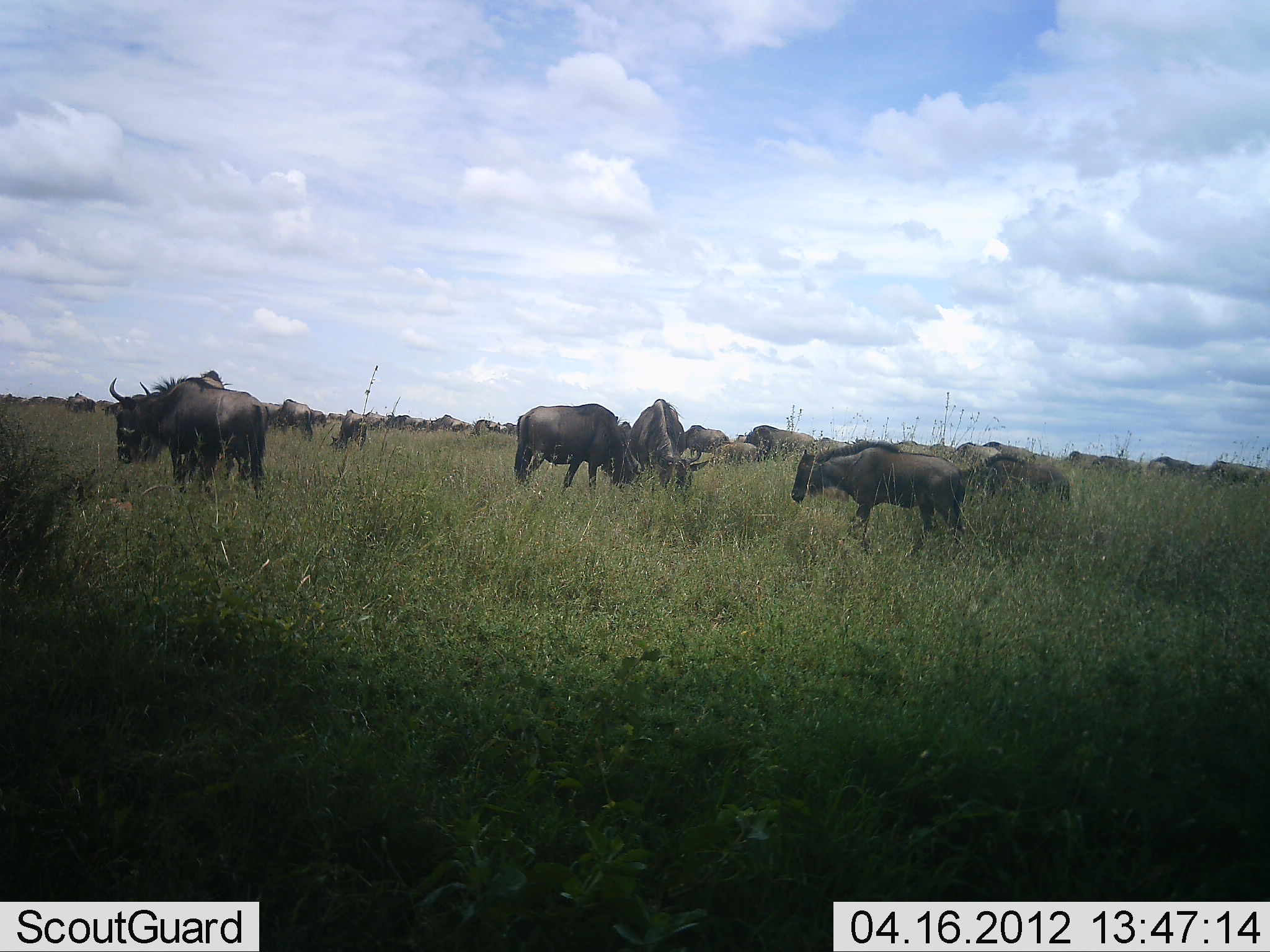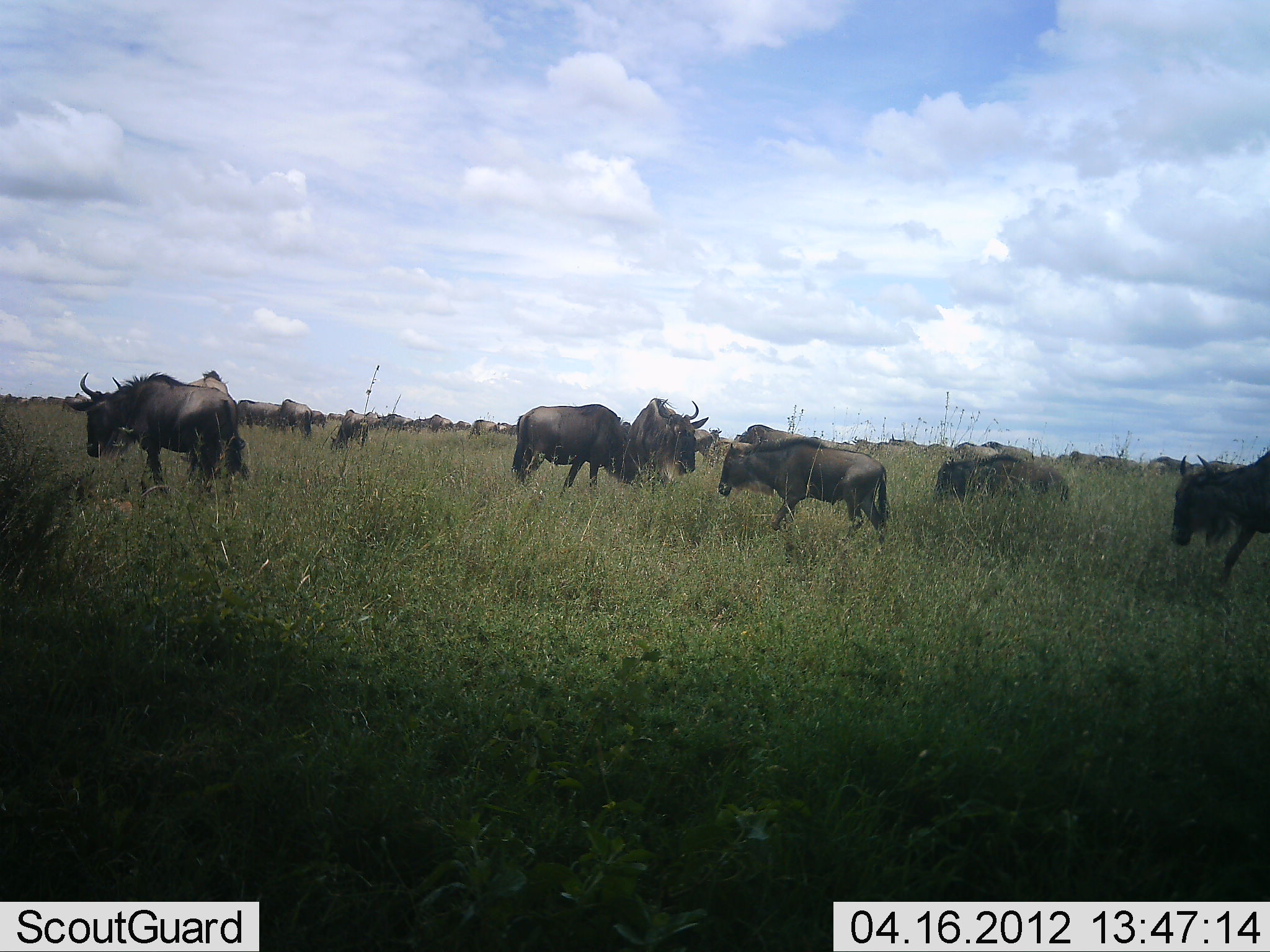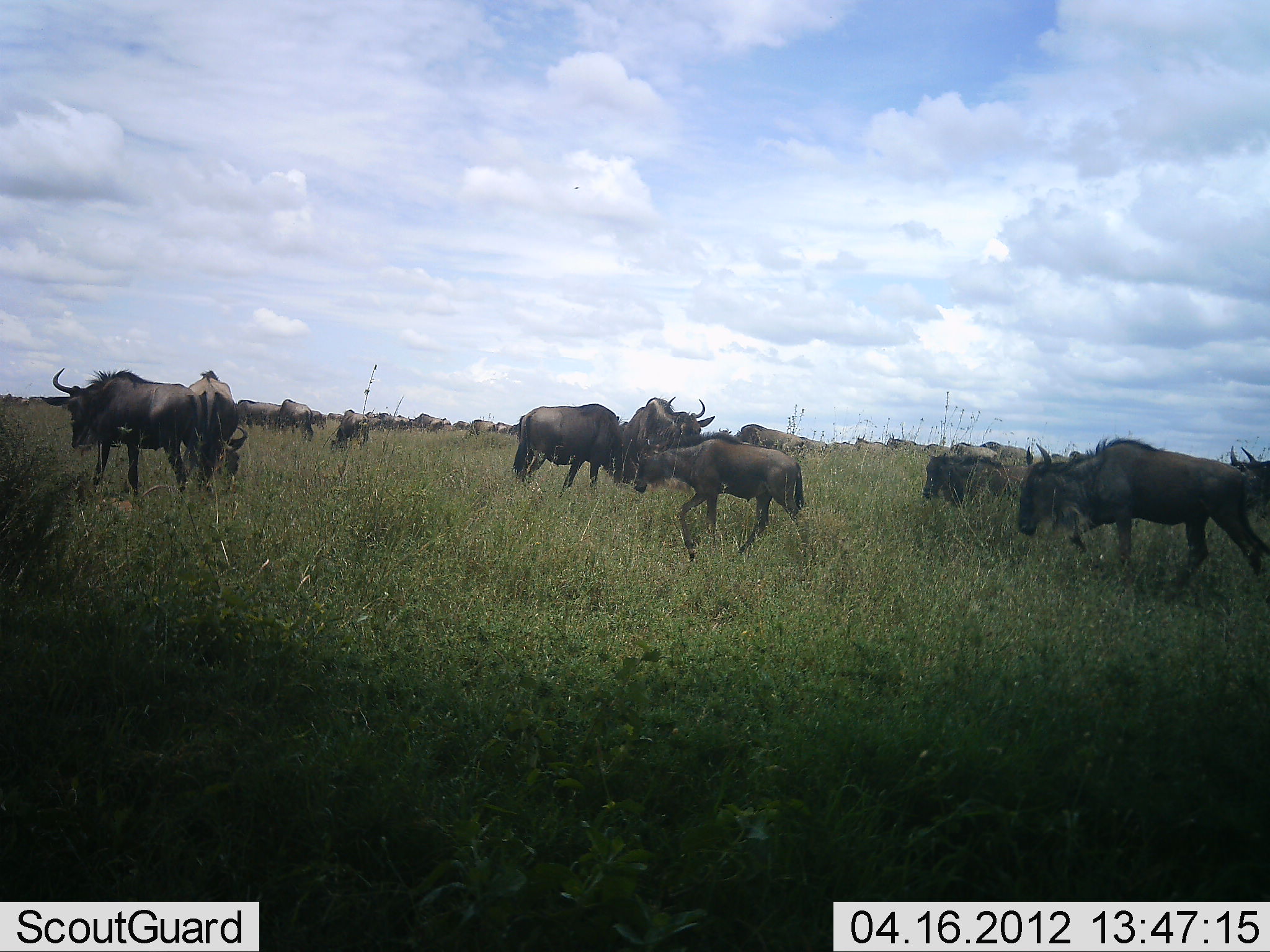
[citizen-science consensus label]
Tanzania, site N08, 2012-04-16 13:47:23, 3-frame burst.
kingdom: Animalia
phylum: Chordata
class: Mammalia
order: Artiodactyla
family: Bovidae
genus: Connochaetes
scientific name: Connochaetes taurinus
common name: blue wildebeest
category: wildebeest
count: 11-50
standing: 50%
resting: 0%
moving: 83%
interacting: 11%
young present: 39%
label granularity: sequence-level